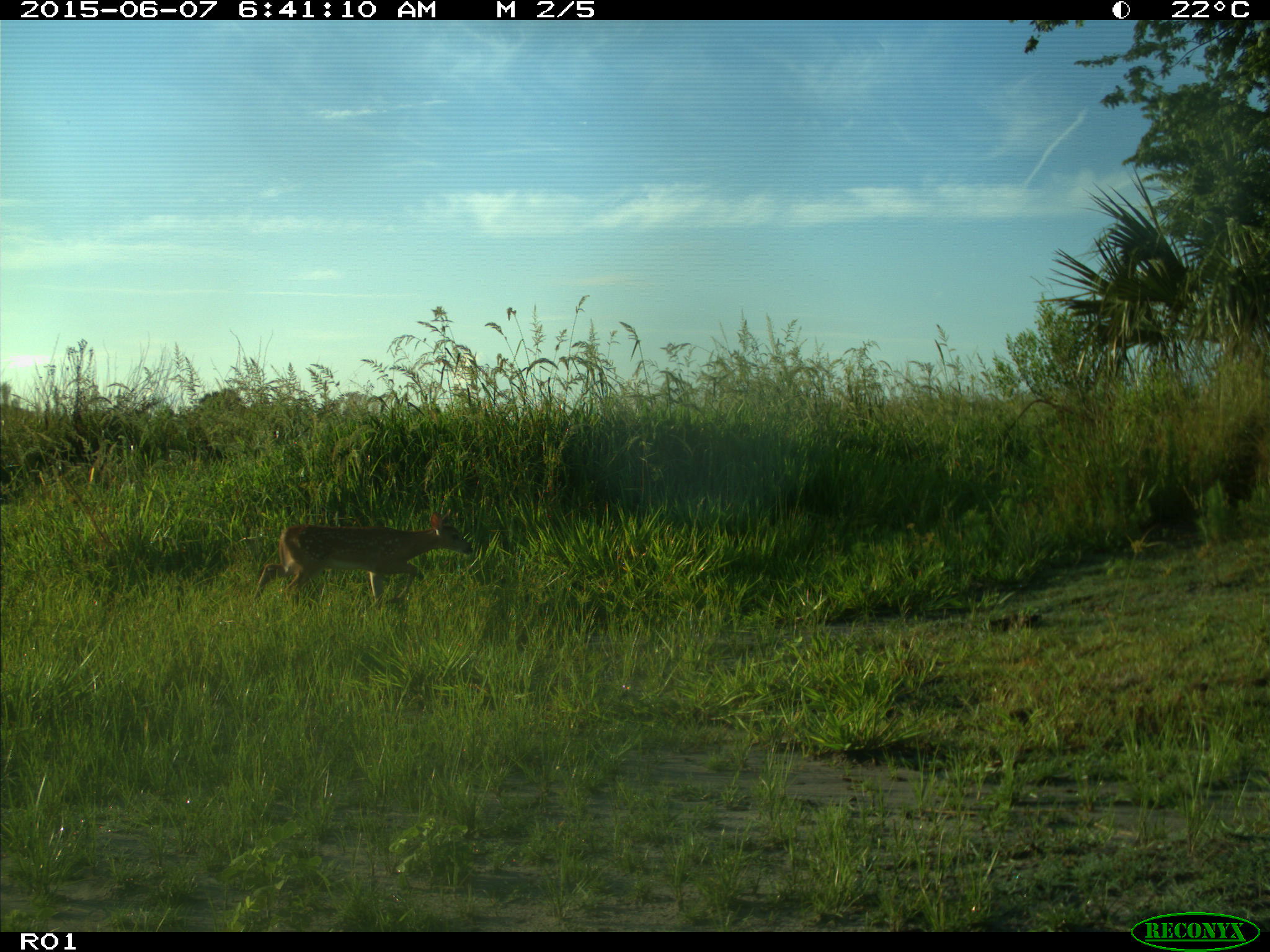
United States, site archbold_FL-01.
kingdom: Animalia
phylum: Chordata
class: Mammalia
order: Artiodactyla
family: Cervidae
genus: Odocoileus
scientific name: Odocoileus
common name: deer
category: unidentified deer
Unidentified deer (deer) (Odocoileus).